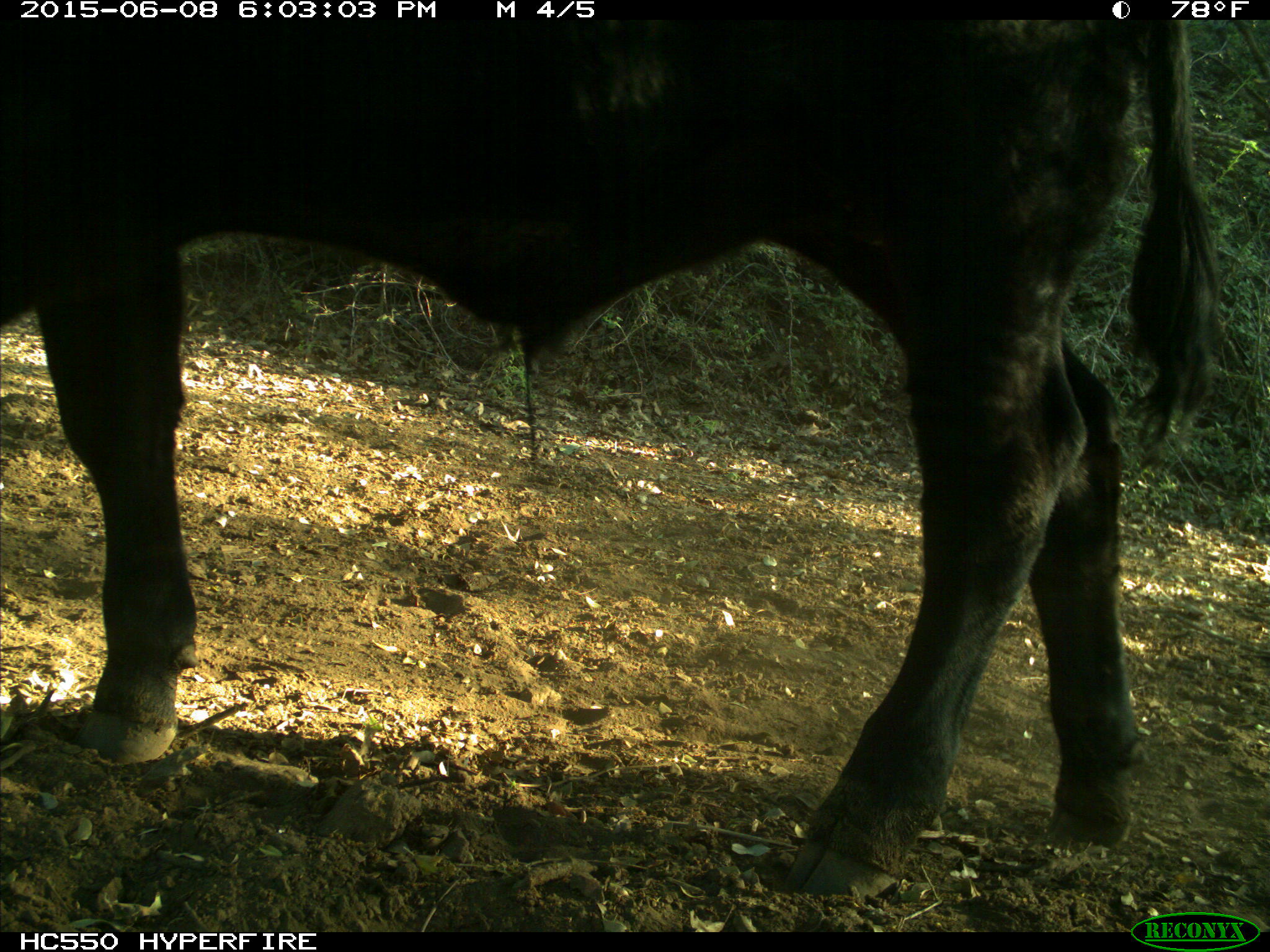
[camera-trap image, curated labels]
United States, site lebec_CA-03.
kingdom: Animalia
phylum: Chordata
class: Mammalia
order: Artiodactyla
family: Bovidae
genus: Bos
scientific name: Bos taurus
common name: domestic cow